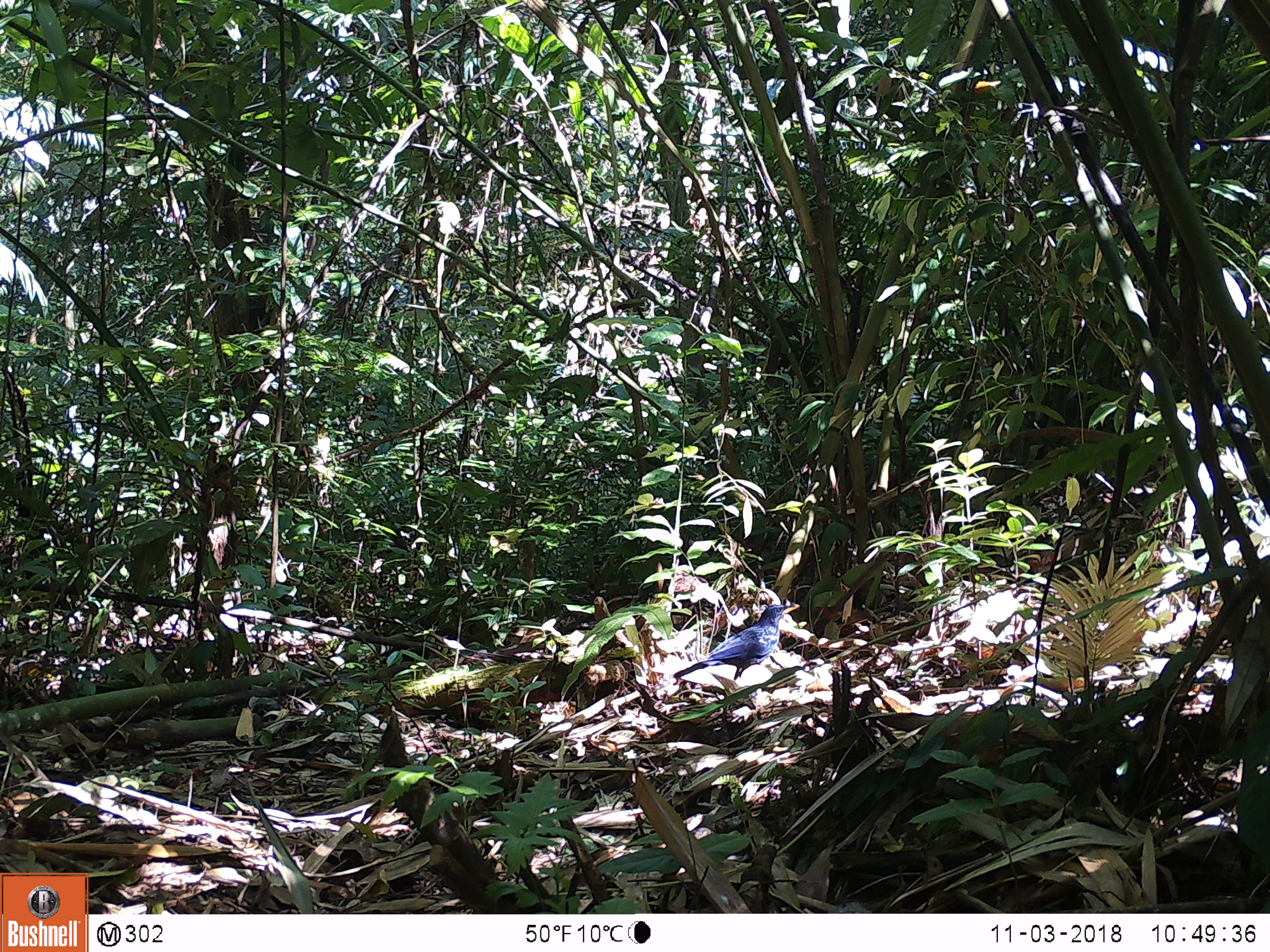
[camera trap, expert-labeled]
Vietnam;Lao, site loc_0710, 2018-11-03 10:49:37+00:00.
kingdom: Animalia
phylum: Chordata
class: Aves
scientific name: Aves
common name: bird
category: unidentified bird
Unidentified bird (bird) (Aves). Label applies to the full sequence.